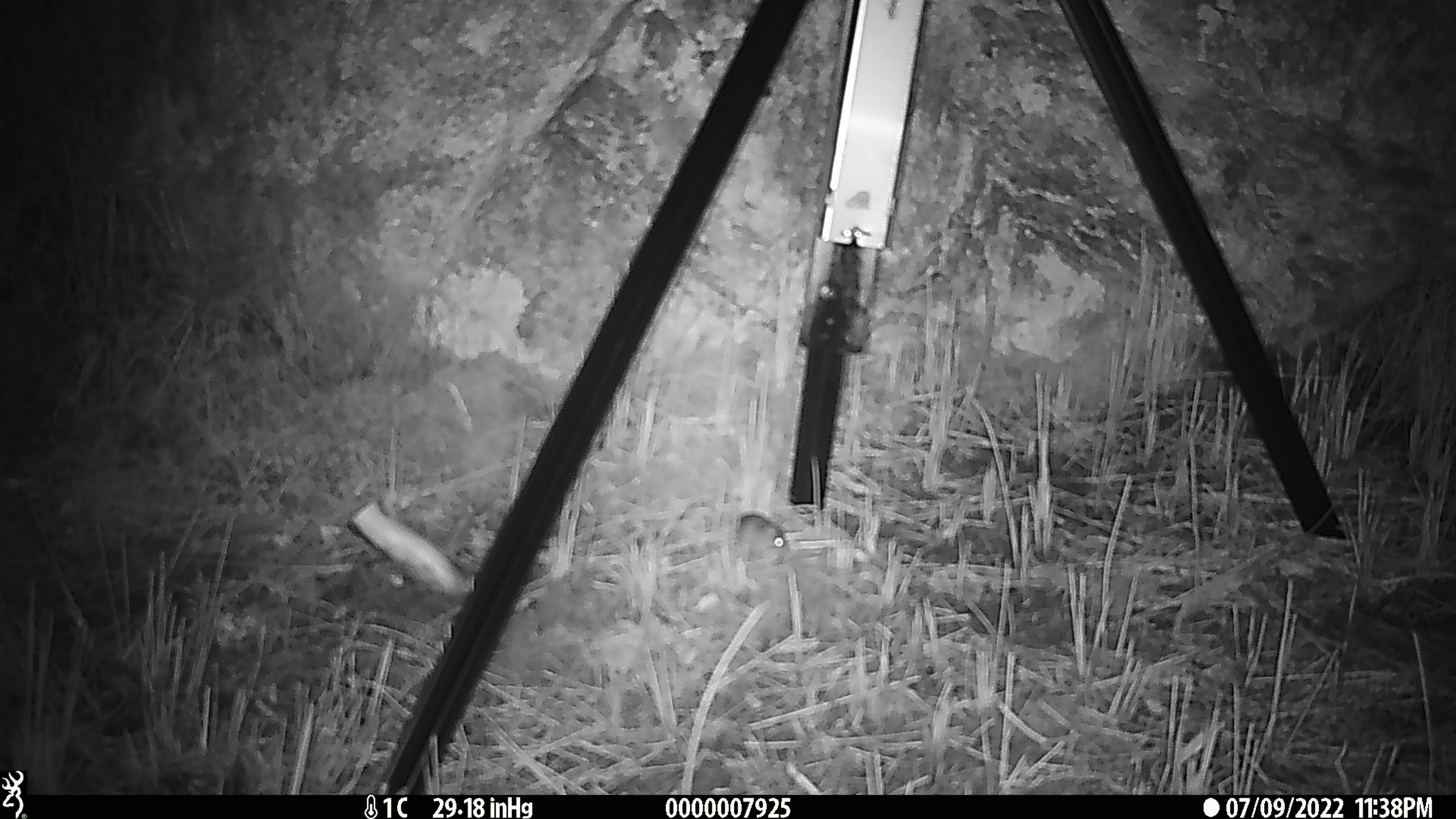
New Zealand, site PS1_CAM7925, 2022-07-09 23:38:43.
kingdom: Animalia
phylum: Chordata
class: Mammalia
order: Rodentia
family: Muridae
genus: Mus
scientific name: Mus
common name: mouse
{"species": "mouse (Mus)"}